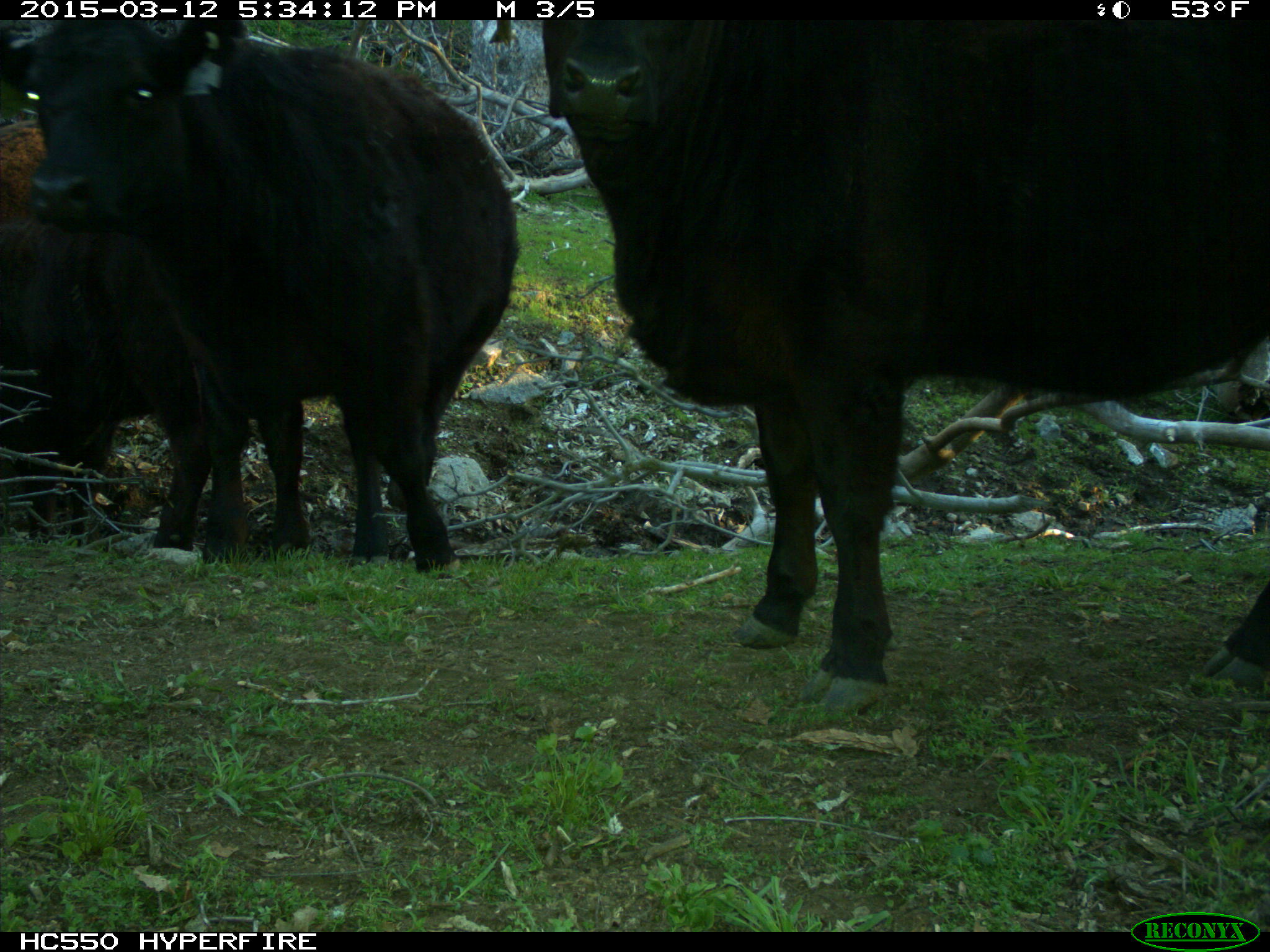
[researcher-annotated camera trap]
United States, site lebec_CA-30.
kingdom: Animalia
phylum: Chordata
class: Mammalia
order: Artiodactyla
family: Bovidae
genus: Bos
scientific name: Bos taurus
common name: domestic cow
Bos taurus (domestic cow).